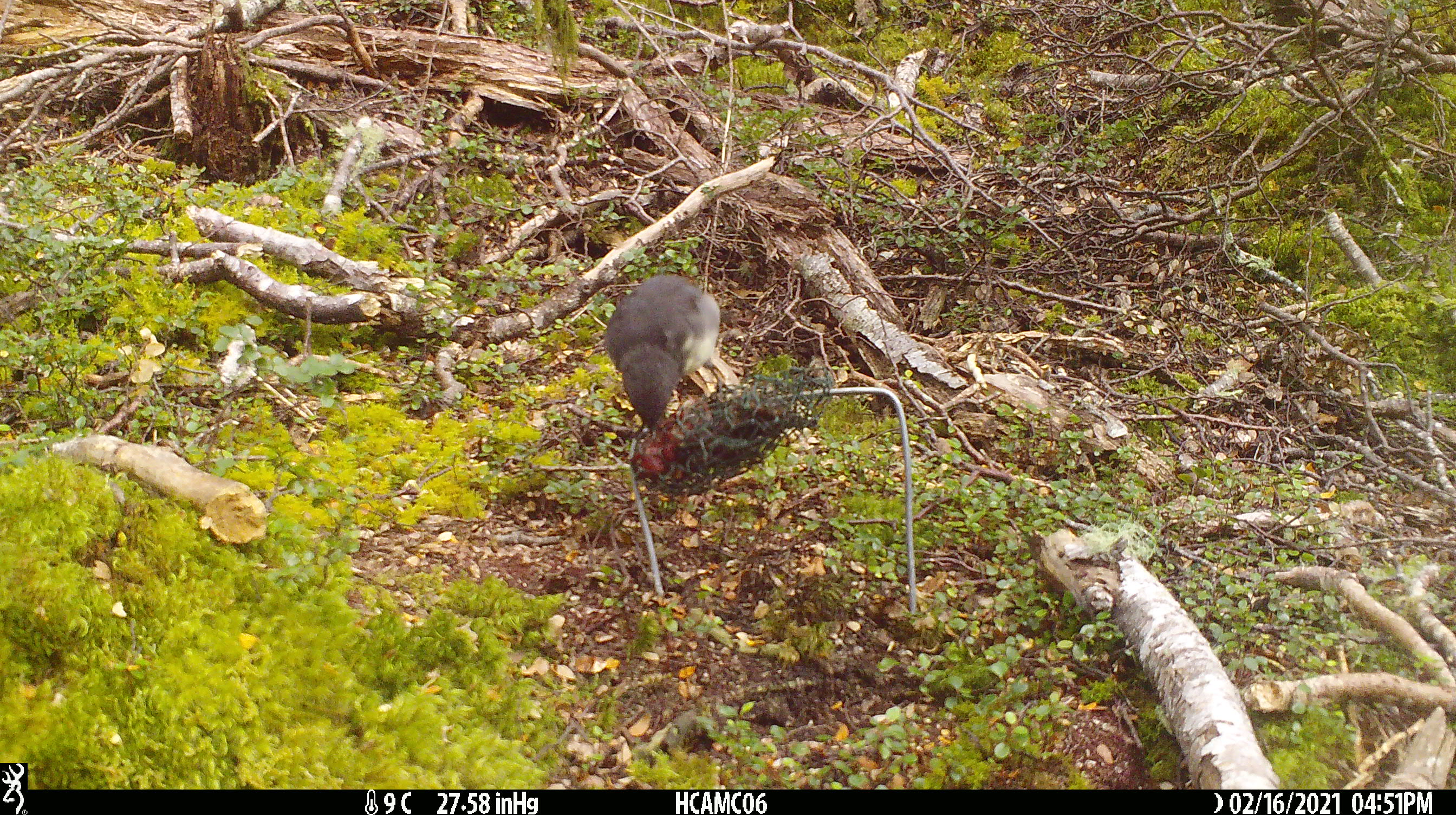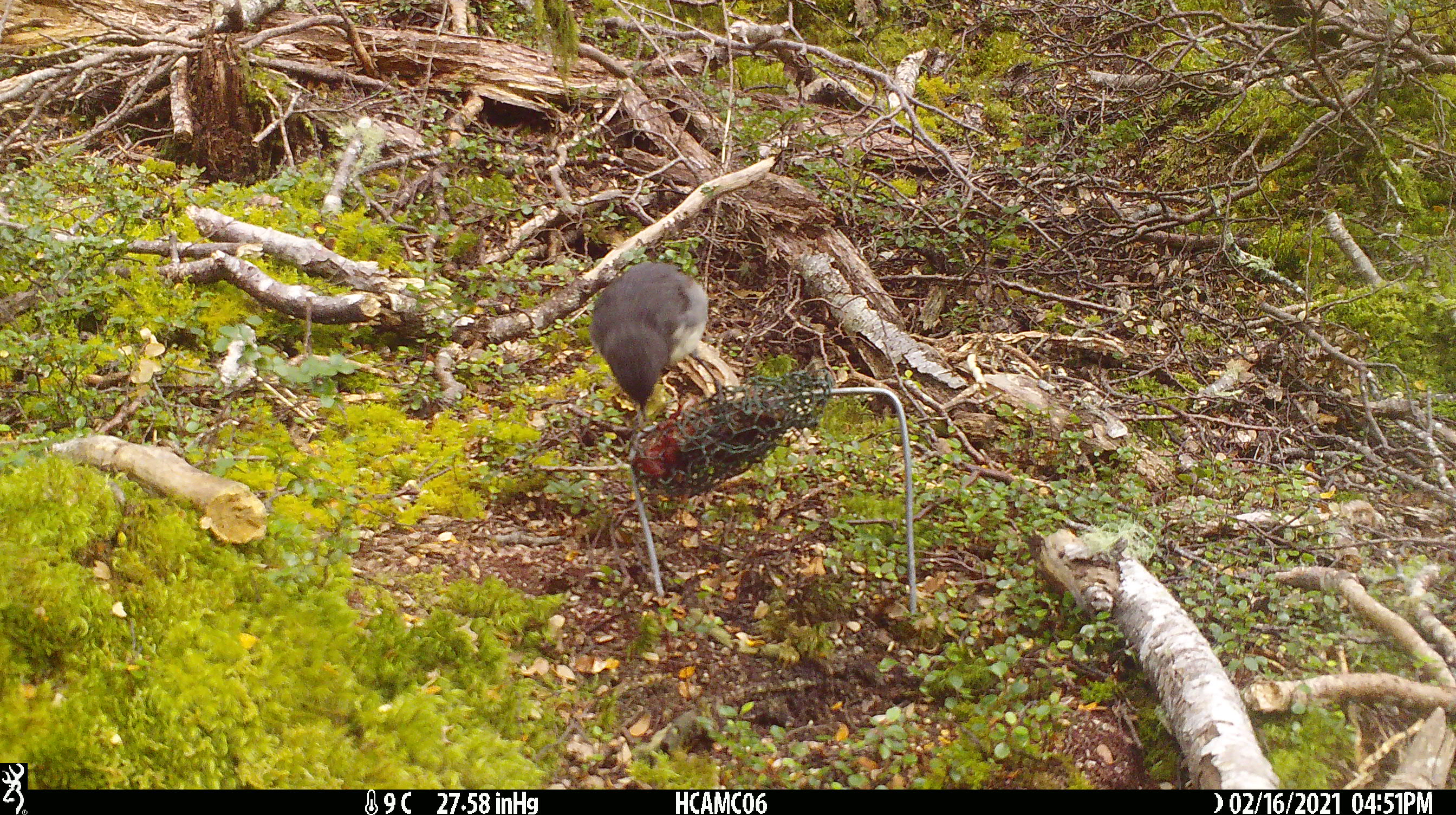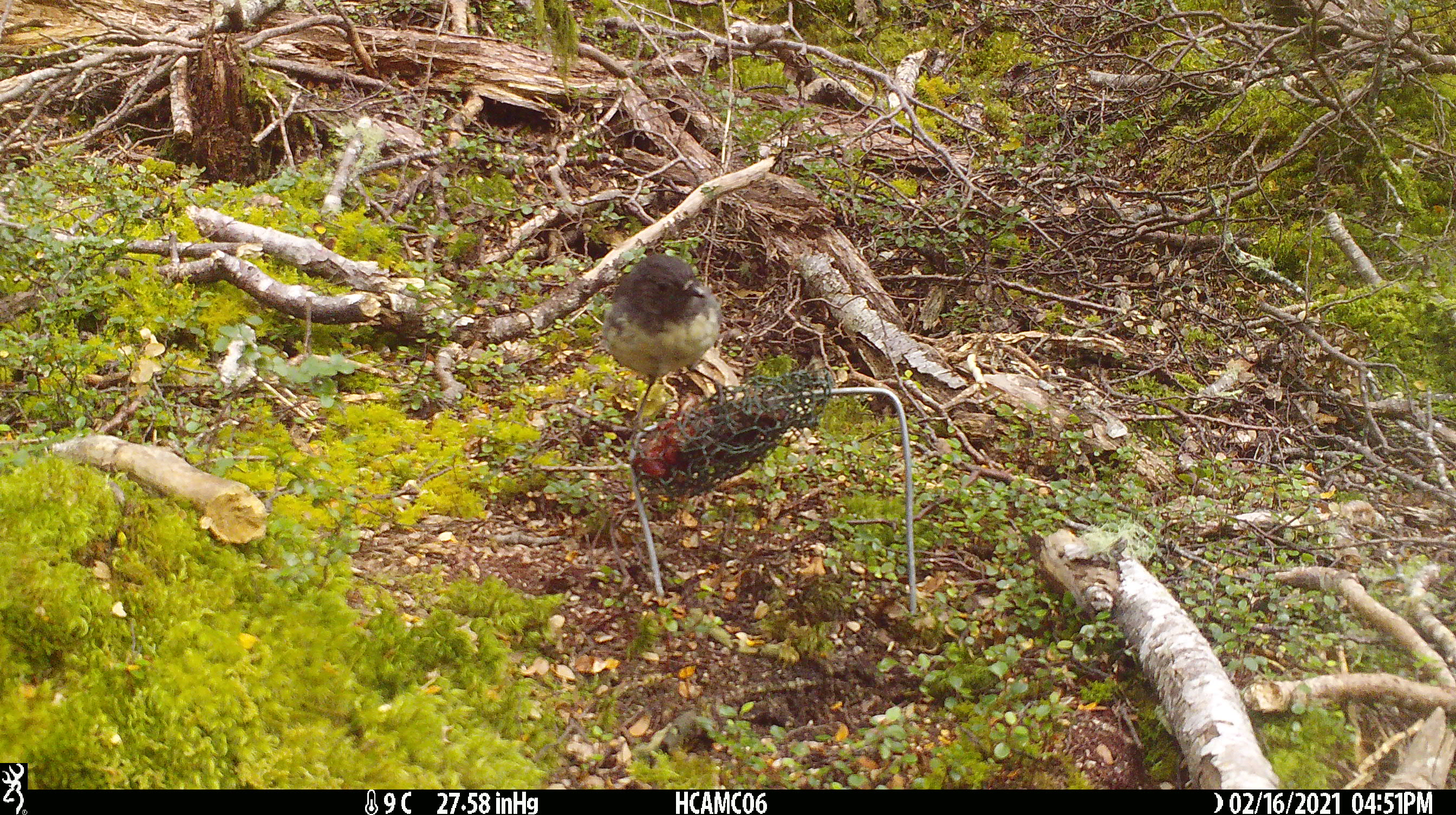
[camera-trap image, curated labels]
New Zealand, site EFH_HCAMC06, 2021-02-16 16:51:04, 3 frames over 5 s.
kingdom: Animalia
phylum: Chordata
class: Aves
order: Passeriformes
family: Petroicidae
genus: Petroica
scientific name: Petroica australis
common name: new zealand robin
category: robin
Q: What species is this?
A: Robin (new zealand robin) (Petroica australis).